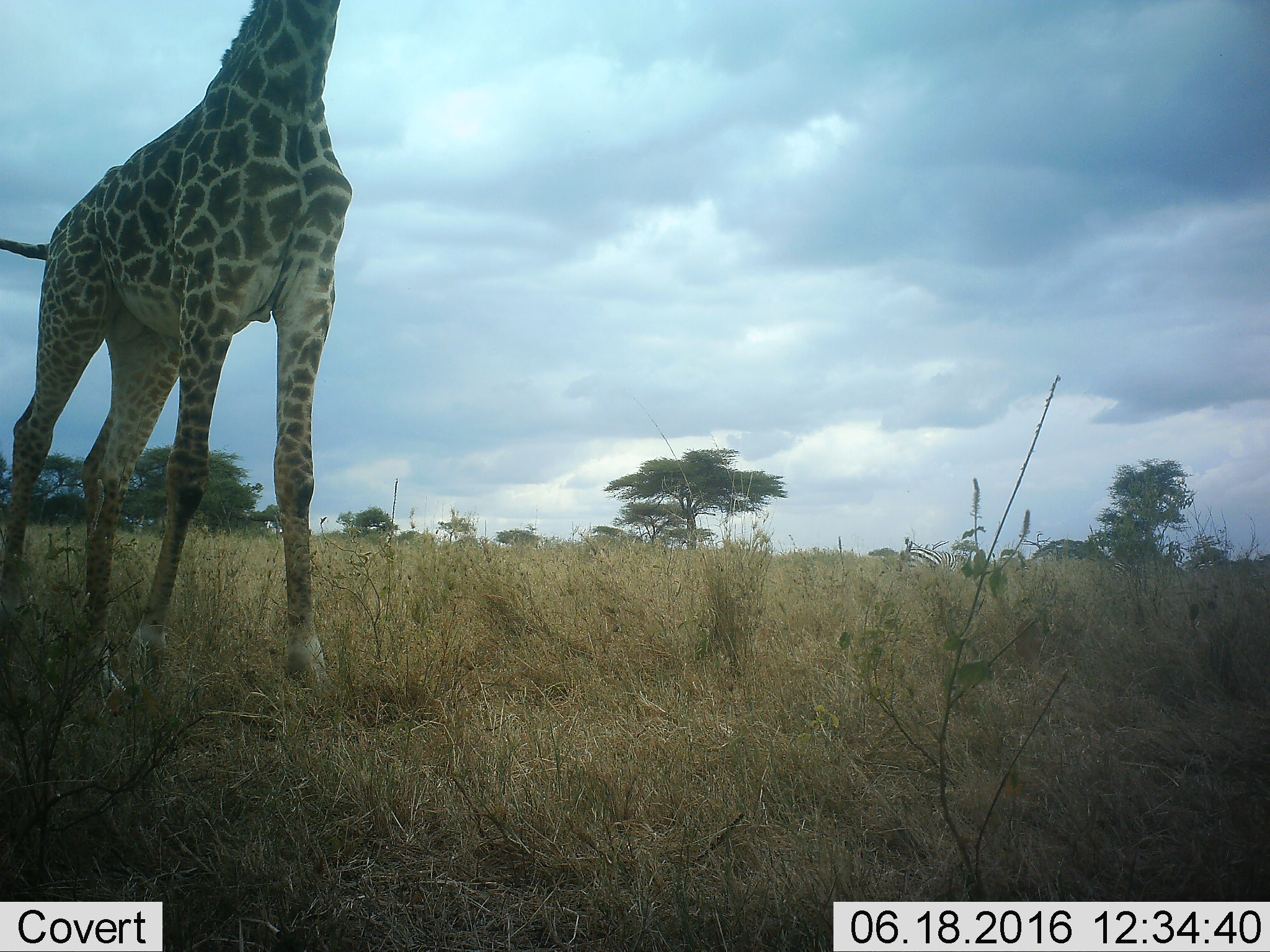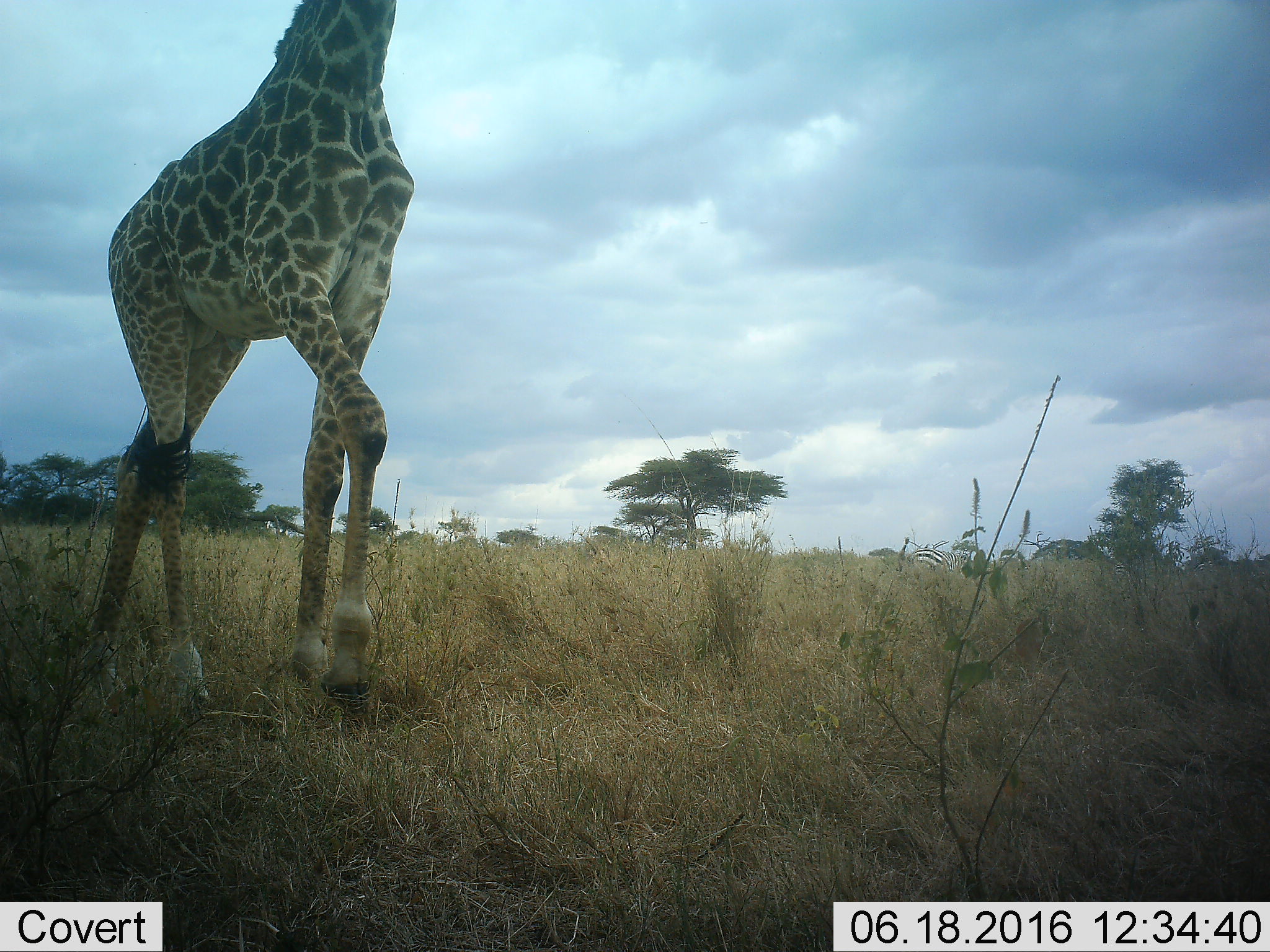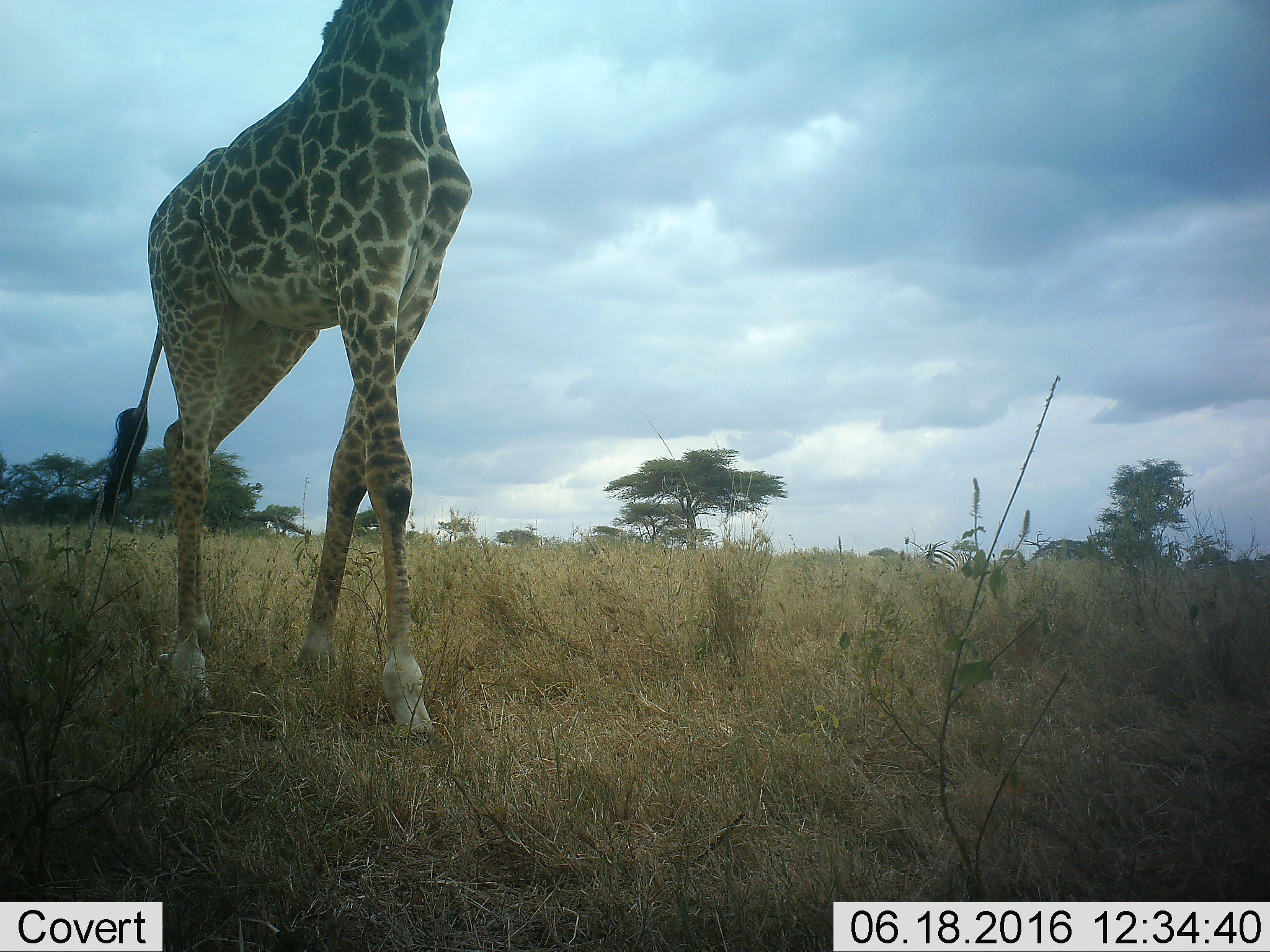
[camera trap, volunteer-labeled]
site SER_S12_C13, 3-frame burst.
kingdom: Animalia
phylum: Chordata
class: Mammalia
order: Artiodactyla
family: Giraffidae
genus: Giraffa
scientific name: Giraffa camelopardalis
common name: giraffe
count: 1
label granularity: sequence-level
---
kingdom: Animalia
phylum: Chordata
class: Mammalia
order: Perissodactyla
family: Equidae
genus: Equus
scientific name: Equus quagga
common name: plains zebra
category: zebraplains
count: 3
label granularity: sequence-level